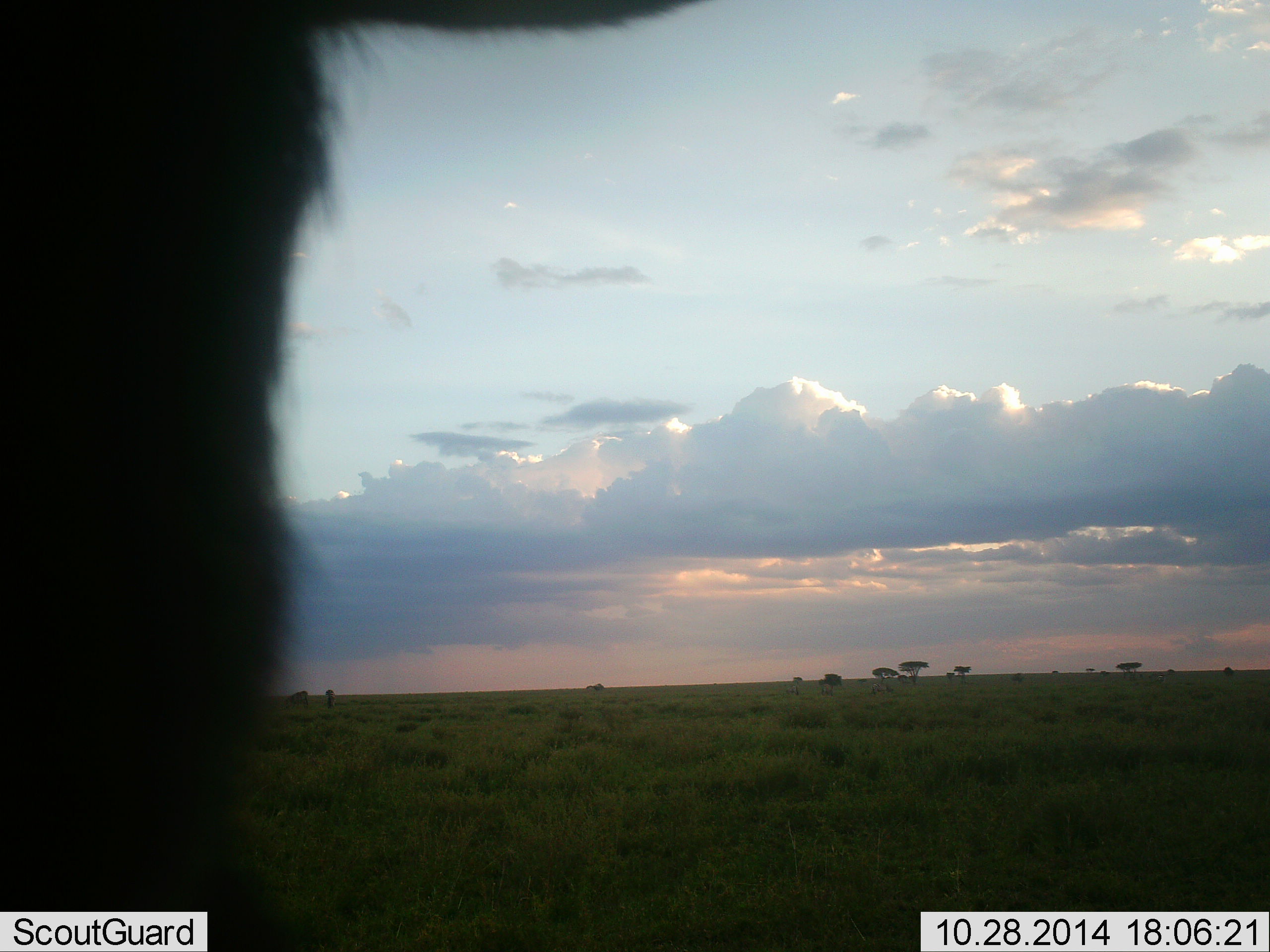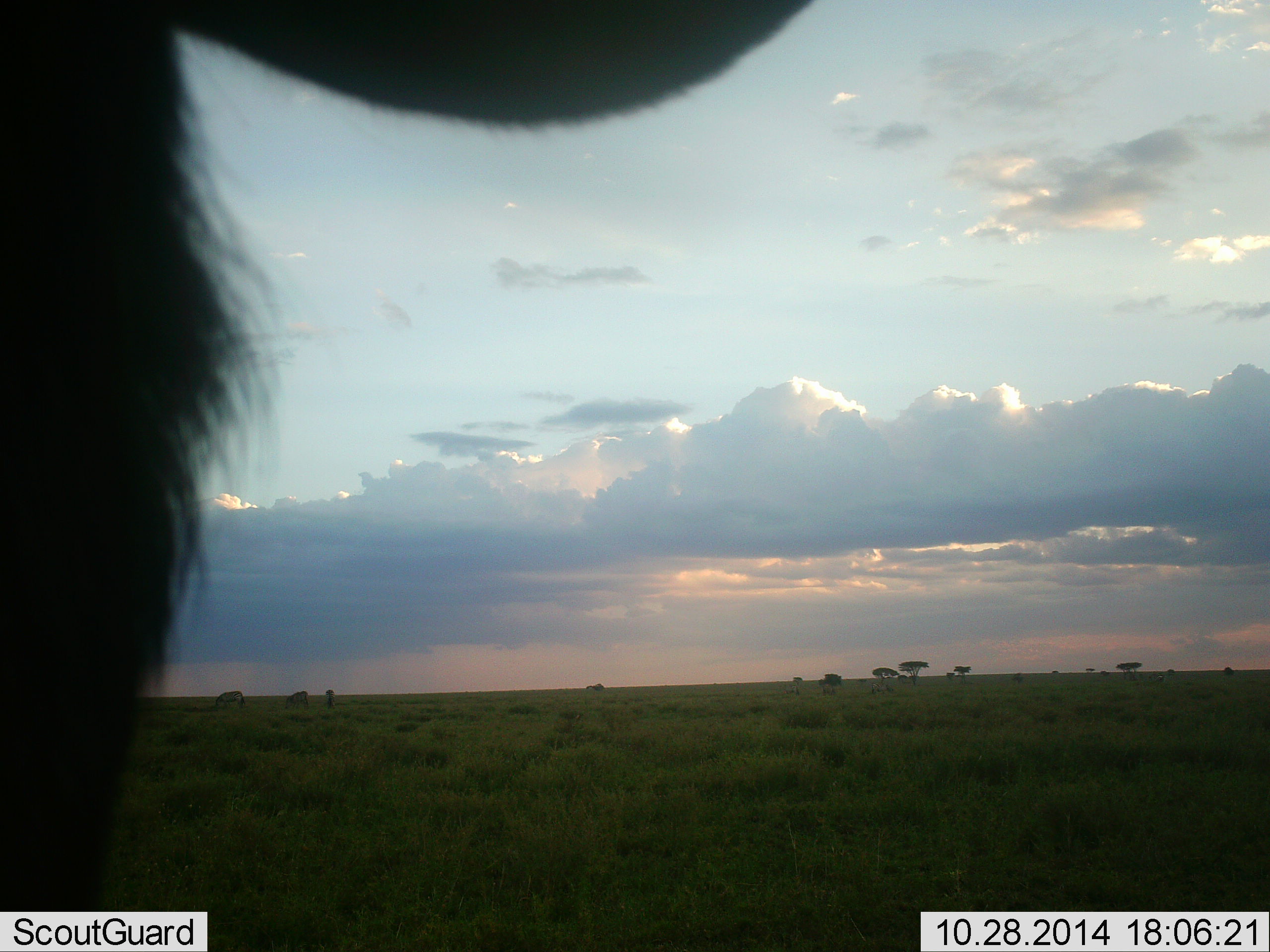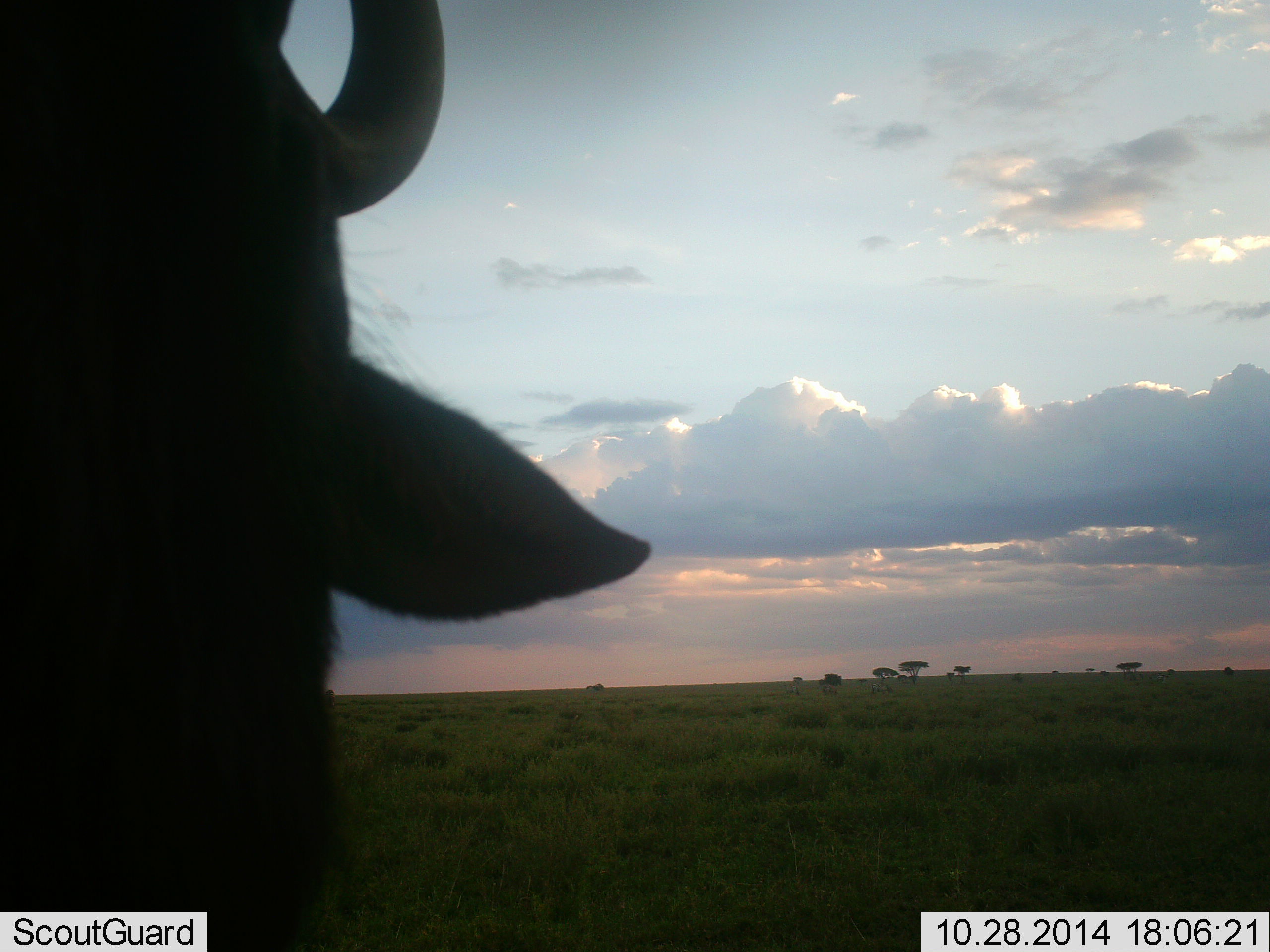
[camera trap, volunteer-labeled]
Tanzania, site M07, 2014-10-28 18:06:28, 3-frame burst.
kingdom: Animalia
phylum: Chordata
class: Mammalia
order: Artiodactyla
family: Bovidae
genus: Connochaetes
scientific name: Connochaetes taurinus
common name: blue wildebeest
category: wildebeest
Wildebeest (blue wildebeest) (Connochaetes taurinus), count 1. Behavior (volunteer vote fractions): standing 80%, resting 0%, moving 10%, interacting 10%. Young present (vote fraction): 0%. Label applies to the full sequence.